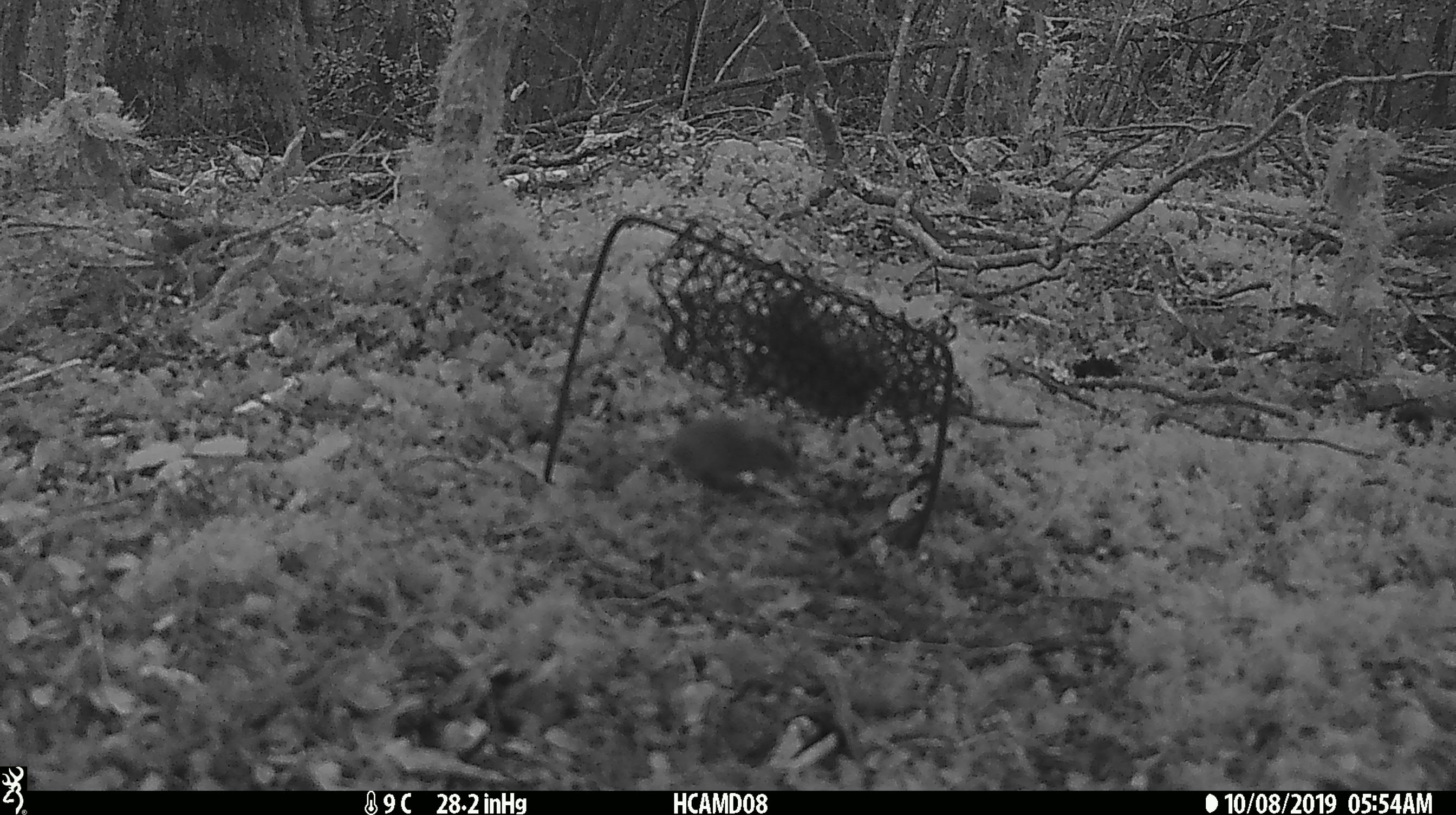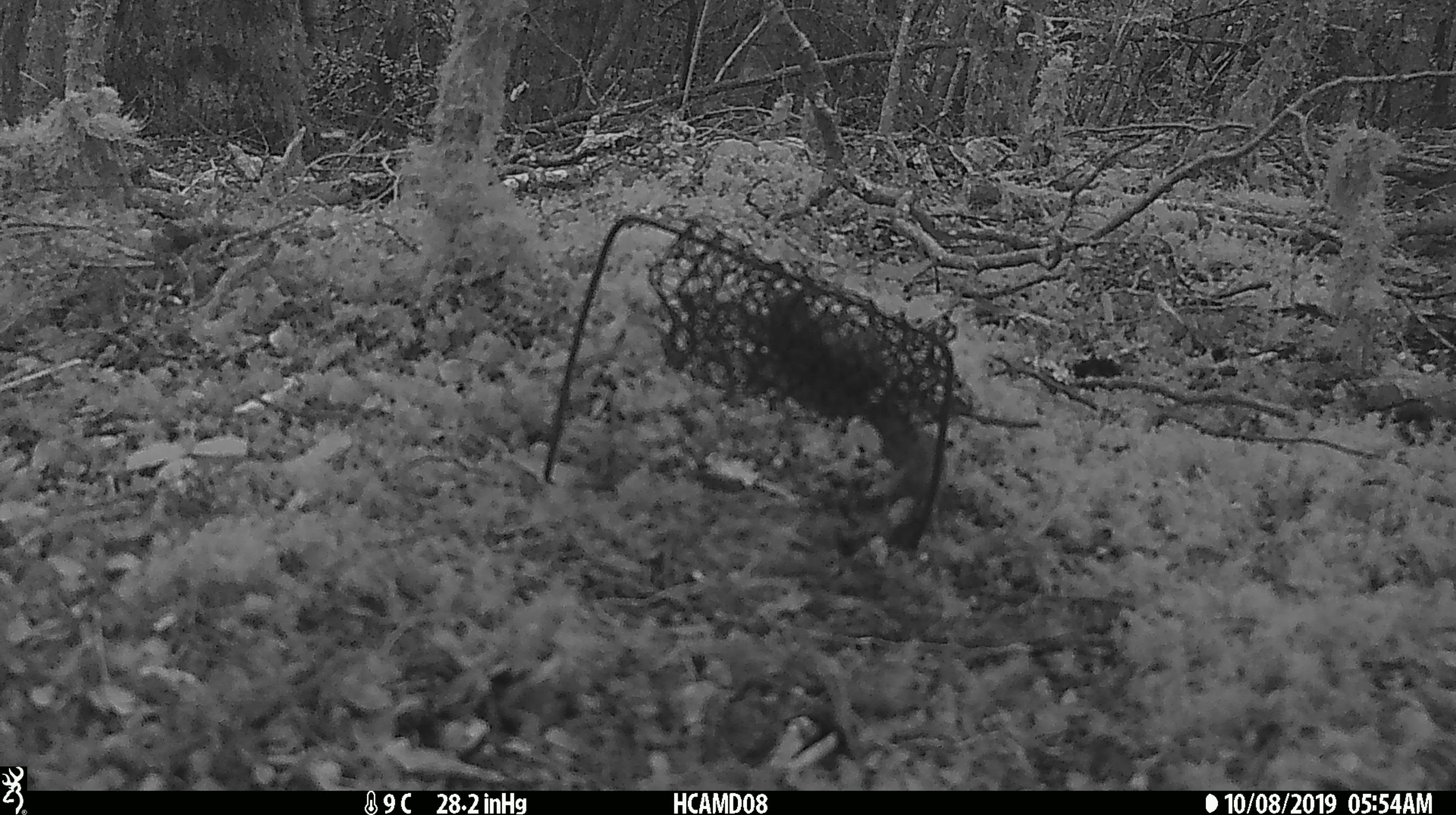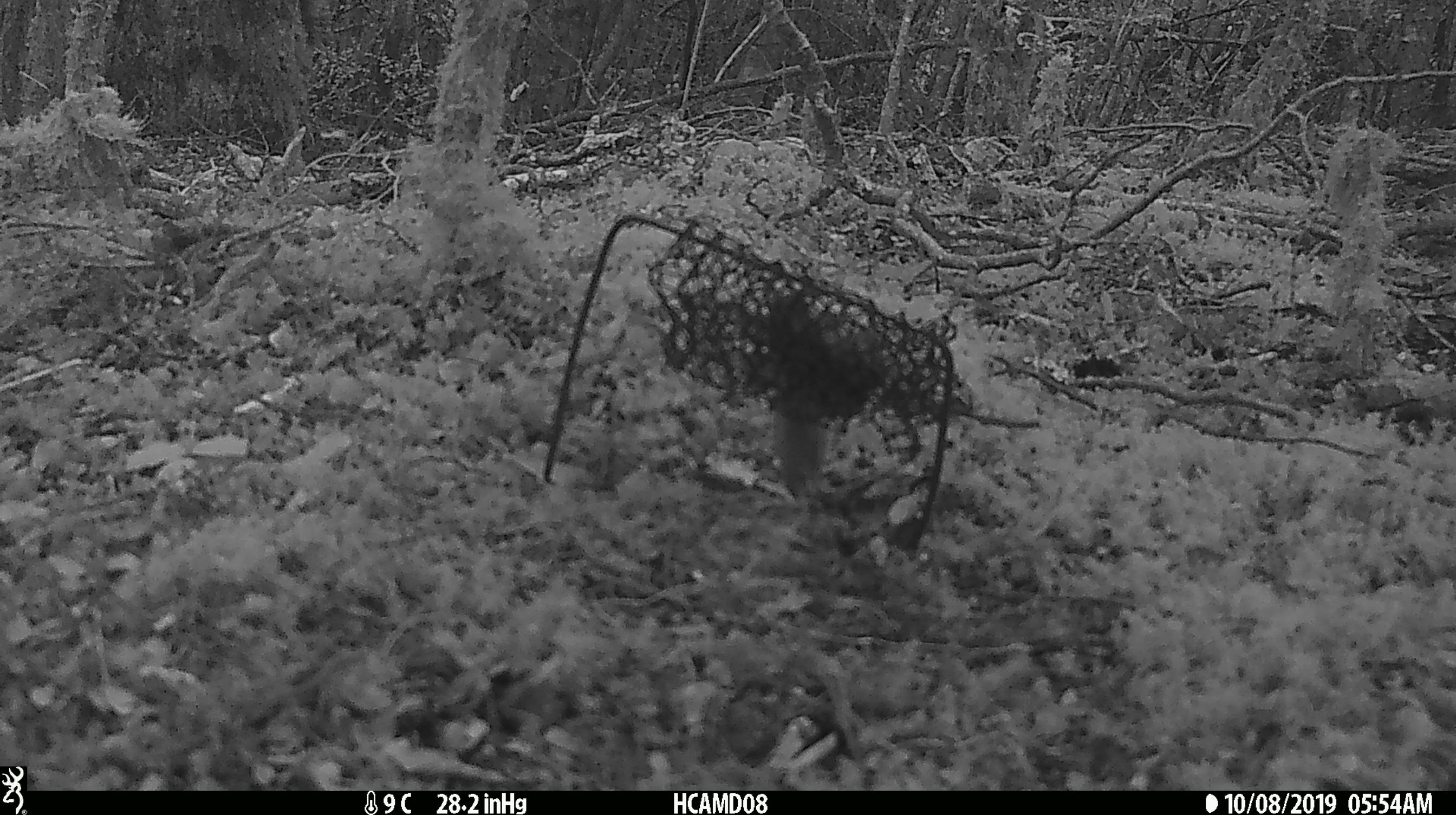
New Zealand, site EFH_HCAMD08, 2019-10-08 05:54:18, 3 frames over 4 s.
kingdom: Animalia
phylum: Chordata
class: Mammalia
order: Rodentia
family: Muridae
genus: Mus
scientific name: Mus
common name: mouse